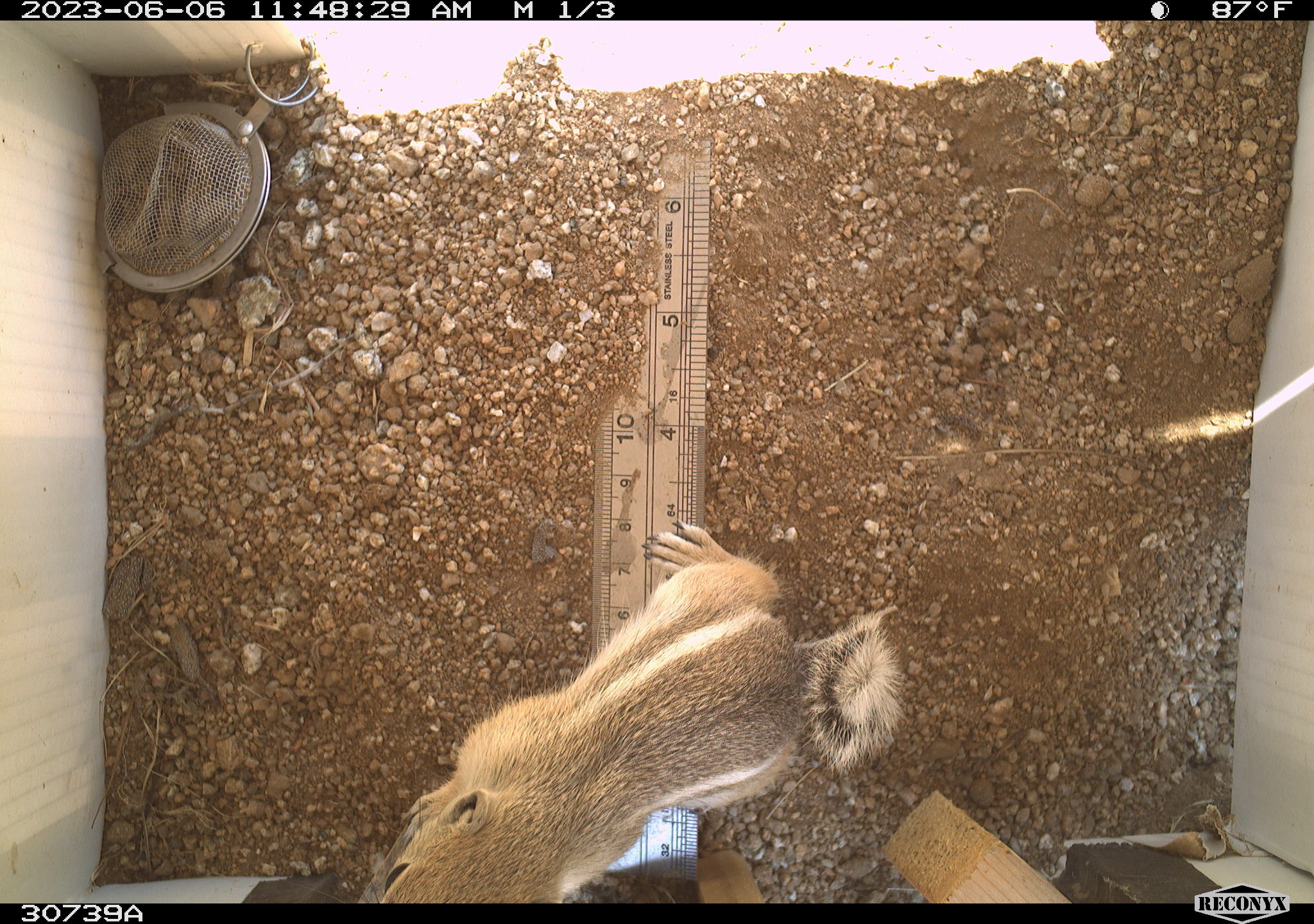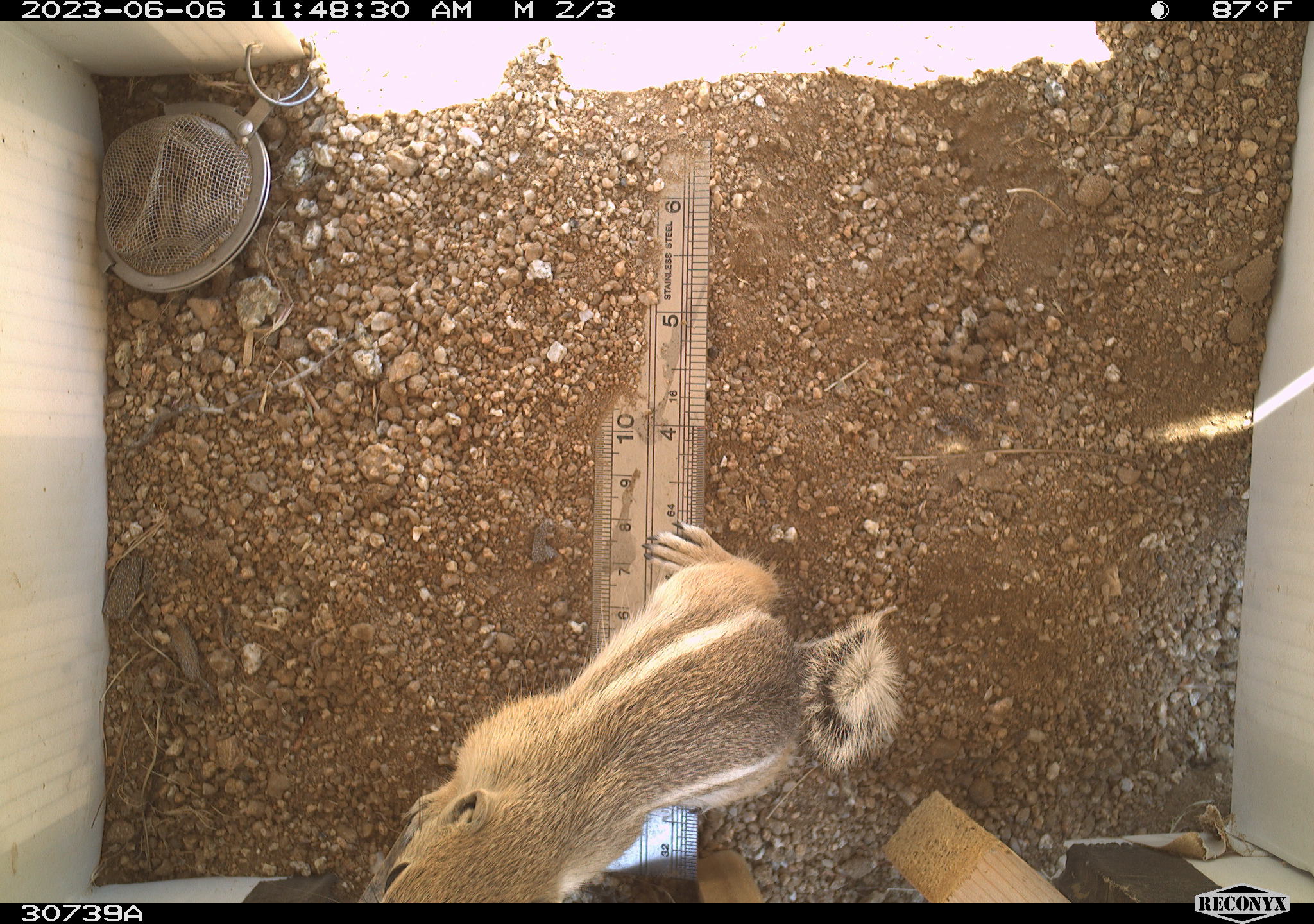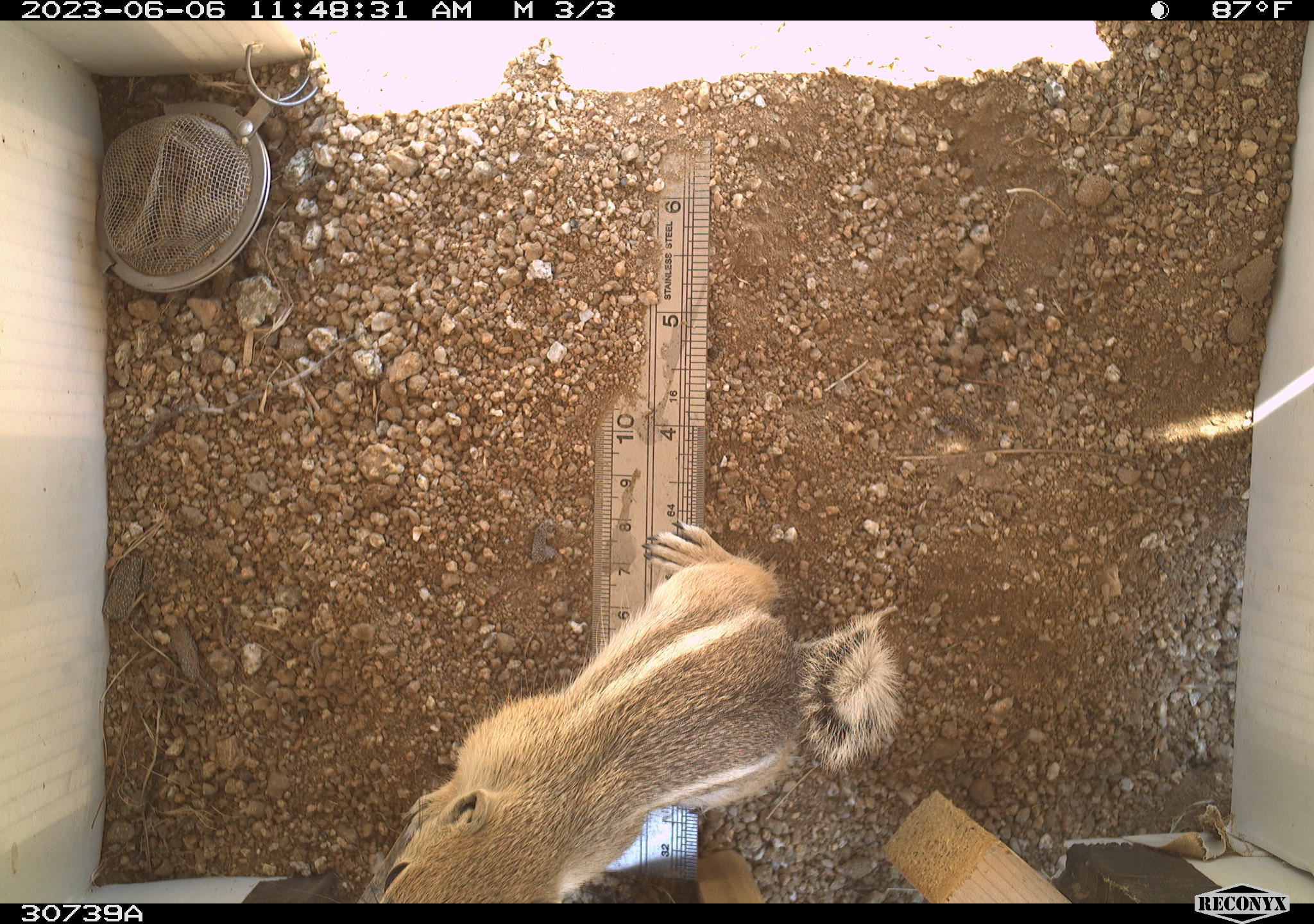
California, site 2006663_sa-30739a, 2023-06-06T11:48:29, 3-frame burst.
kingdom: Animalia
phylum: Chordata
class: Mammalia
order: Rodentia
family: Sciuridae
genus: Ammospermophilus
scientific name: Ammospermophilus leucurus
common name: white-tailed antelope squirrel